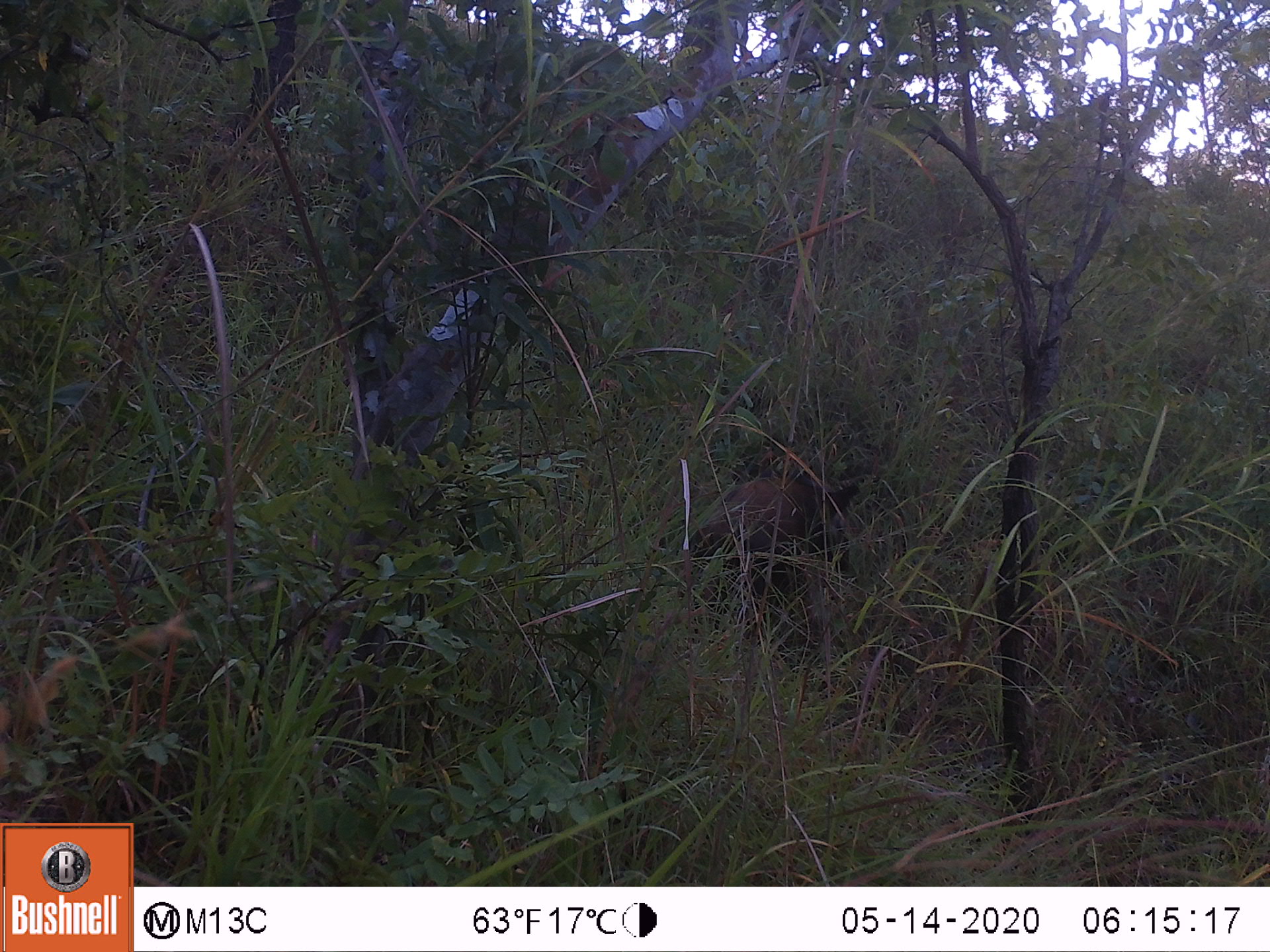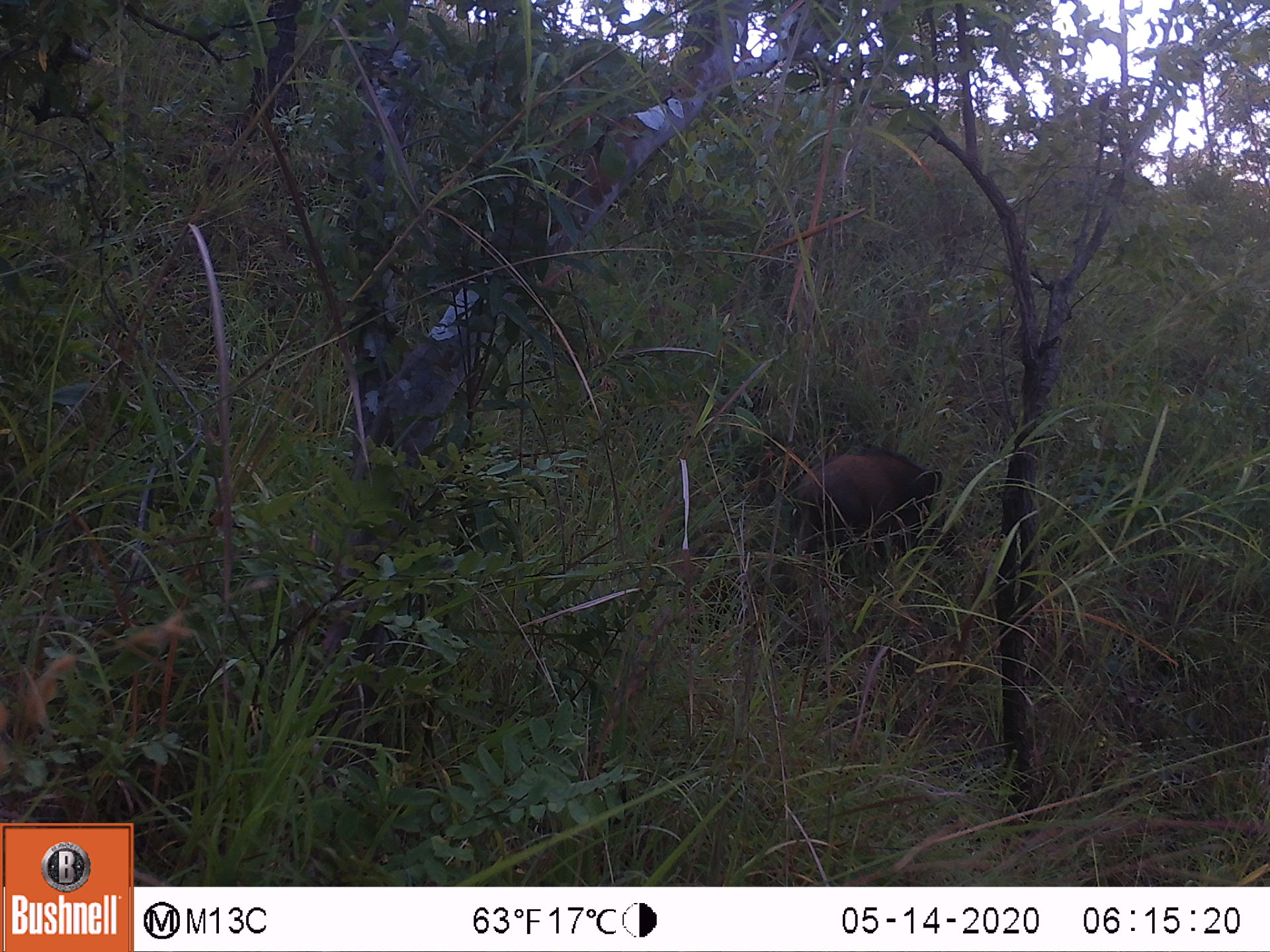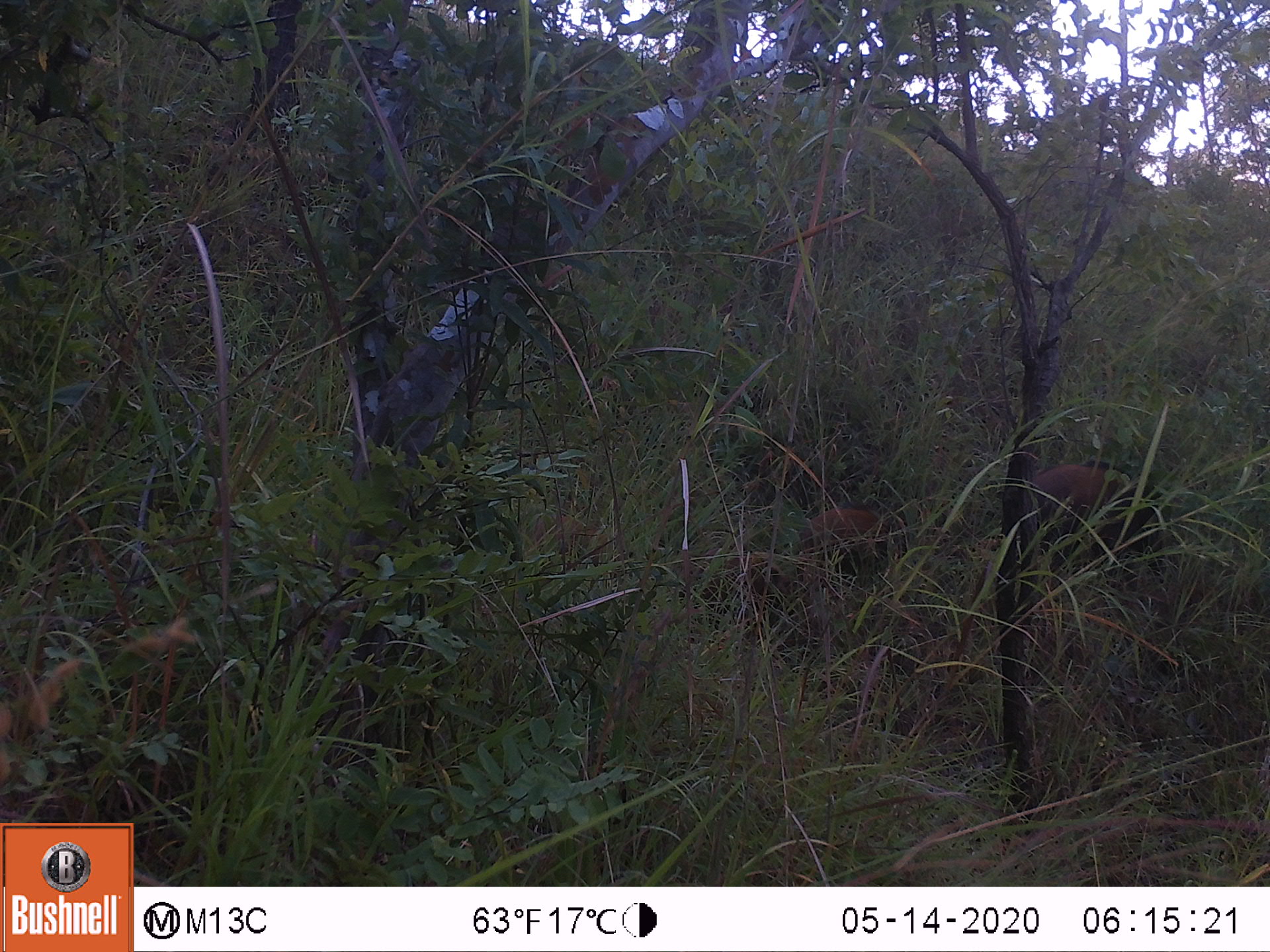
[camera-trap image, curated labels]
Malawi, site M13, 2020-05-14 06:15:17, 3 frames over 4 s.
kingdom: Animalia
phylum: Chordata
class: Mammalia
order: Artiodactyla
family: Suidae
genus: Potamochoerus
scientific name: Potamochoerus larvatus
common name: bushpig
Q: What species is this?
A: Bushpig (Potamochoerus larvatus).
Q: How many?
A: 1.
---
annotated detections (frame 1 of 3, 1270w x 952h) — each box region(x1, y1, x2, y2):
bushpig: region(695, 472, 857, 590)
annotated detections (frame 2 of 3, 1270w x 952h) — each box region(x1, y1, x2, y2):
bushpig: region(757, 445, 957, 577)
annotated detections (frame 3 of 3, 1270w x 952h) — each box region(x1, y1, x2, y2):
bushpig: region(1023, 458, 1177, 558); region(794, 496, 918, 583)